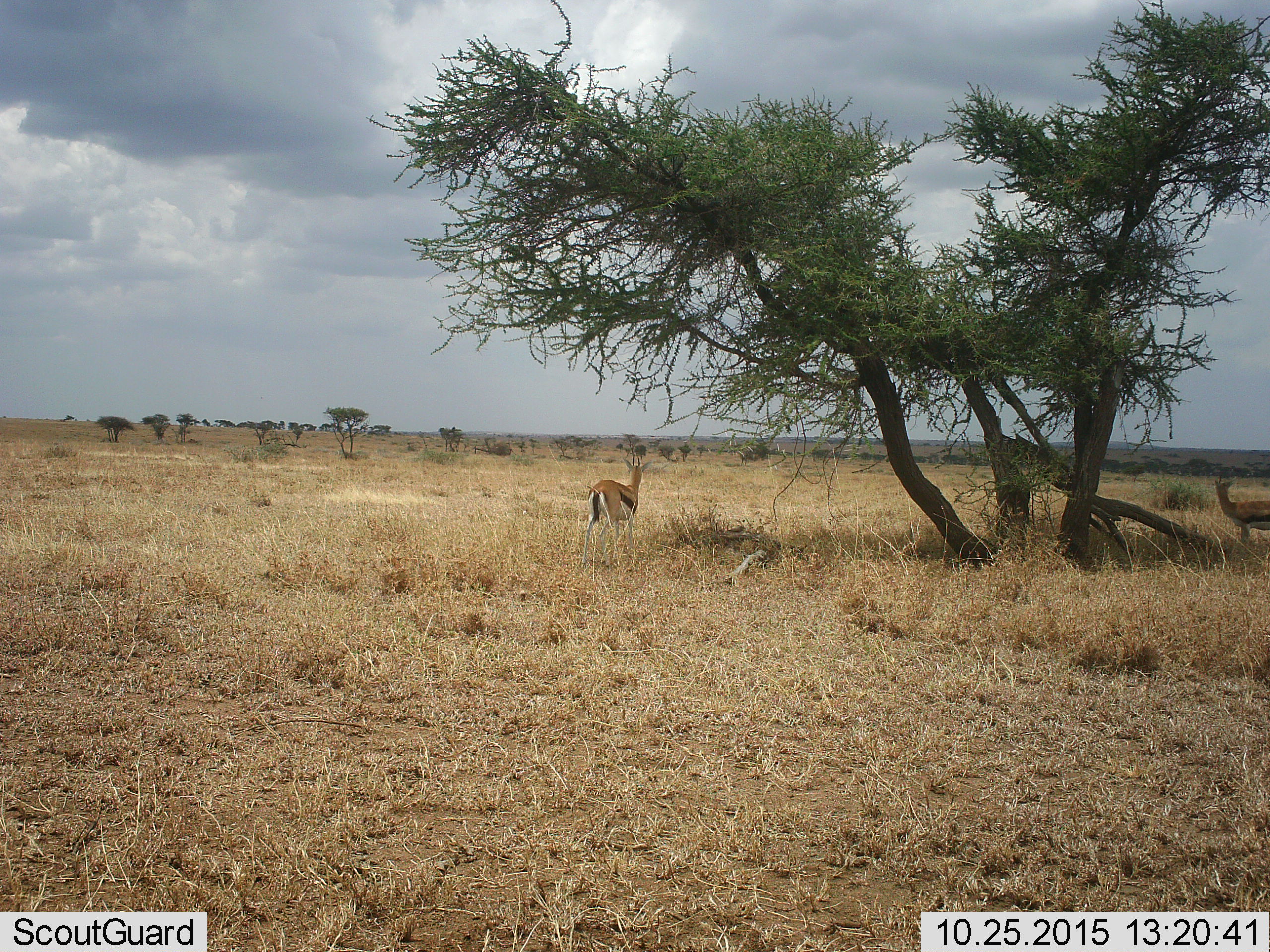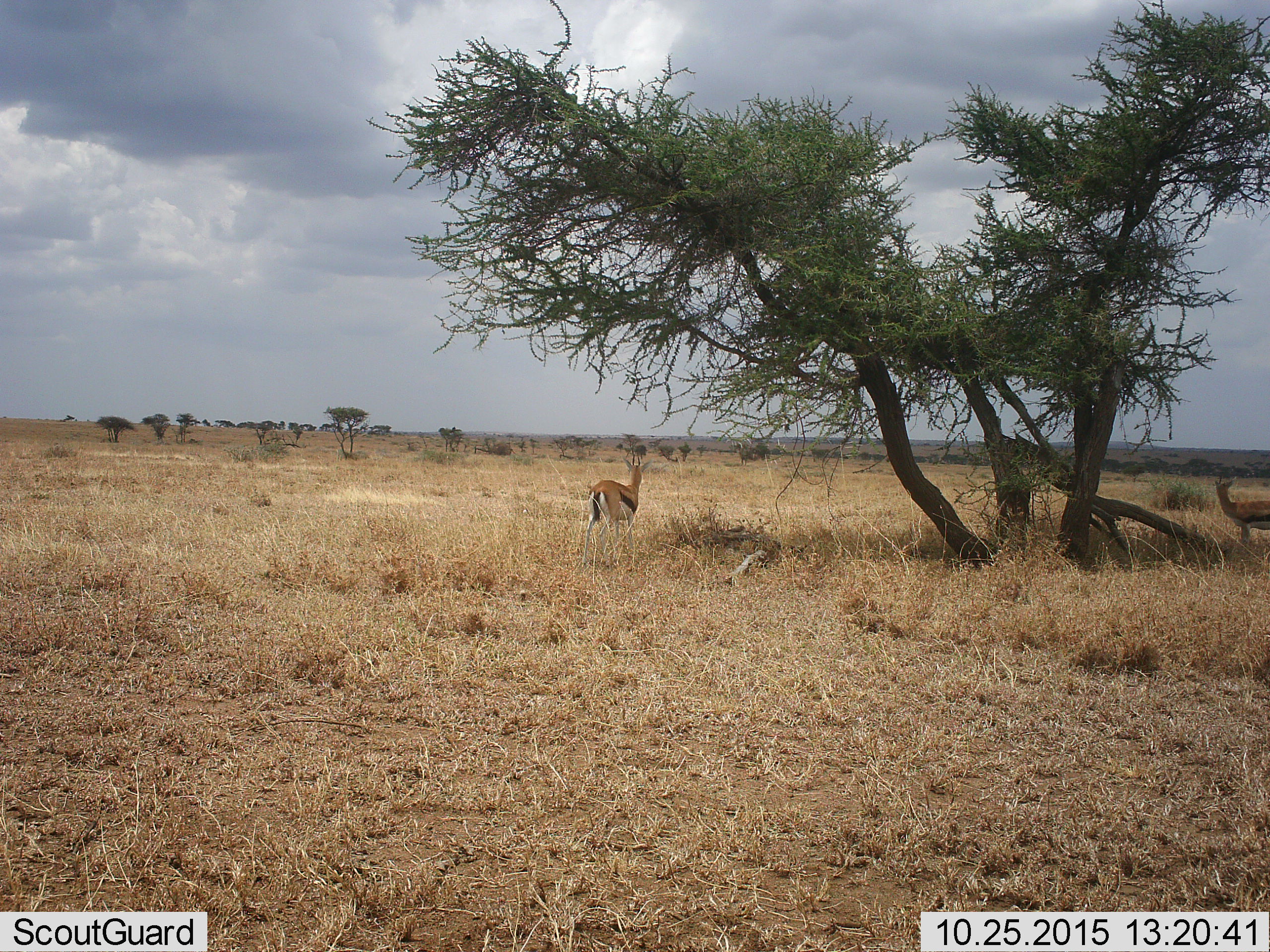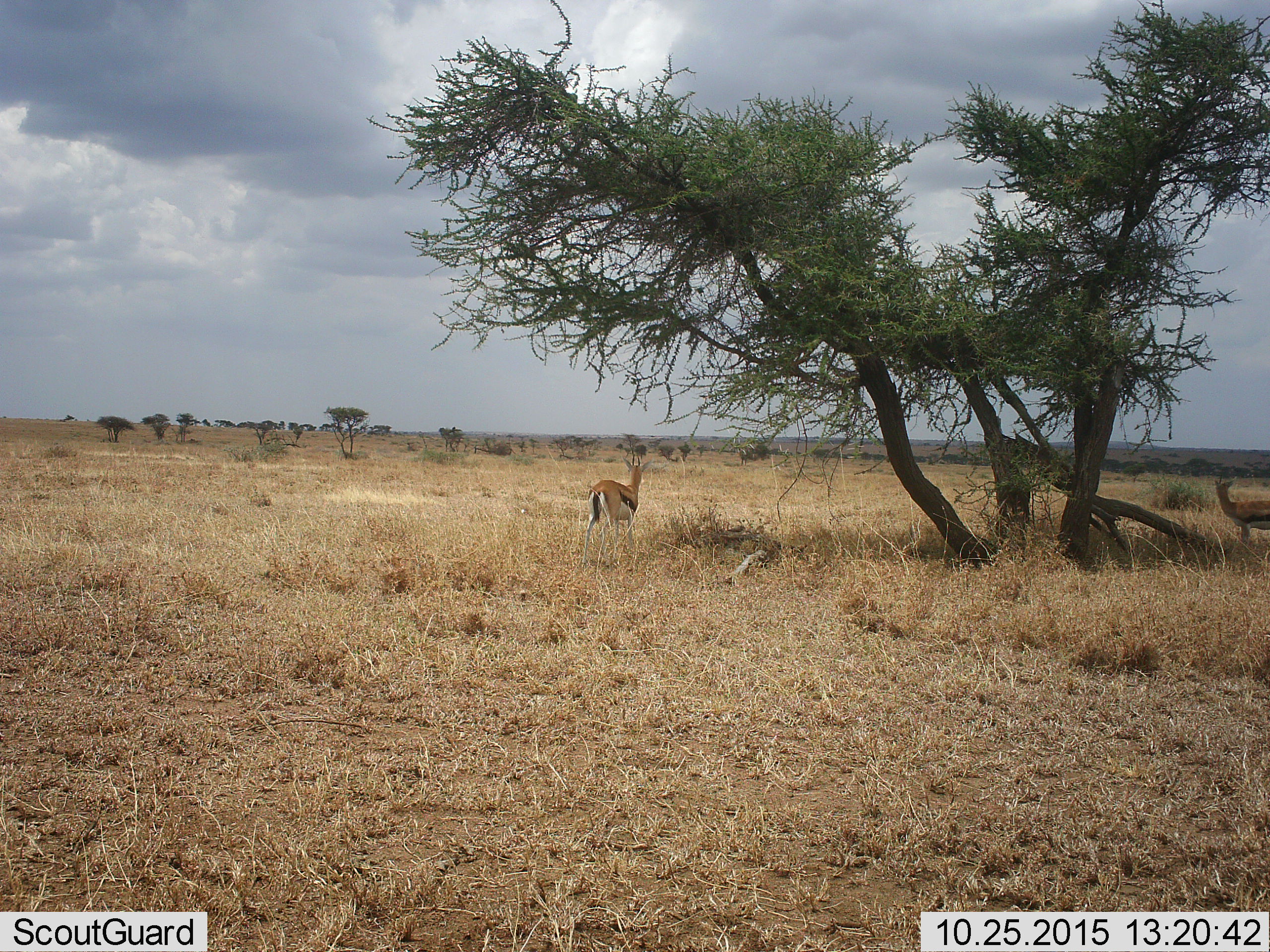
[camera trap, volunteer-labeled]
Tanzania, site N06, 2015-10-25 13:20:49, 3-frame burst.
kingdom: Animalia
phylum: Chordata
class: Mammalia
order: Artiodactyla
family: Bovidae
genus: Eudorcas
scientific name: Eudorcas thomsonii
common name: thomson's gazelle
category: gazellethomsons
Gazellethomsons (thomson's gazelle) (Eudorcas thomsonii), count 2. Behavior (volunteer vote fractions): standing 100%, resting 0%, moving 0%, interacting 0%. Young present (vote fraction): 0%. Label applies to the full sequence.